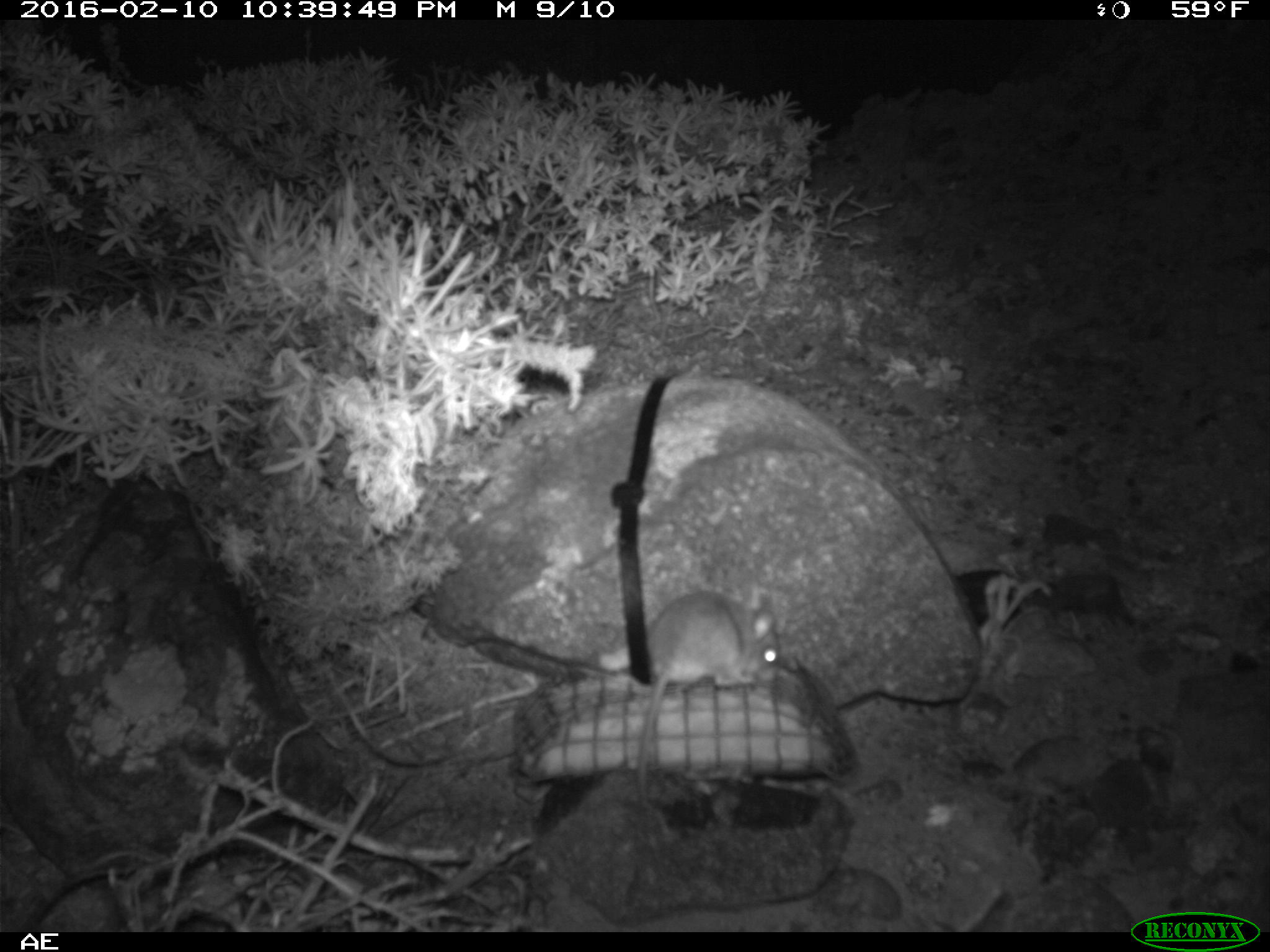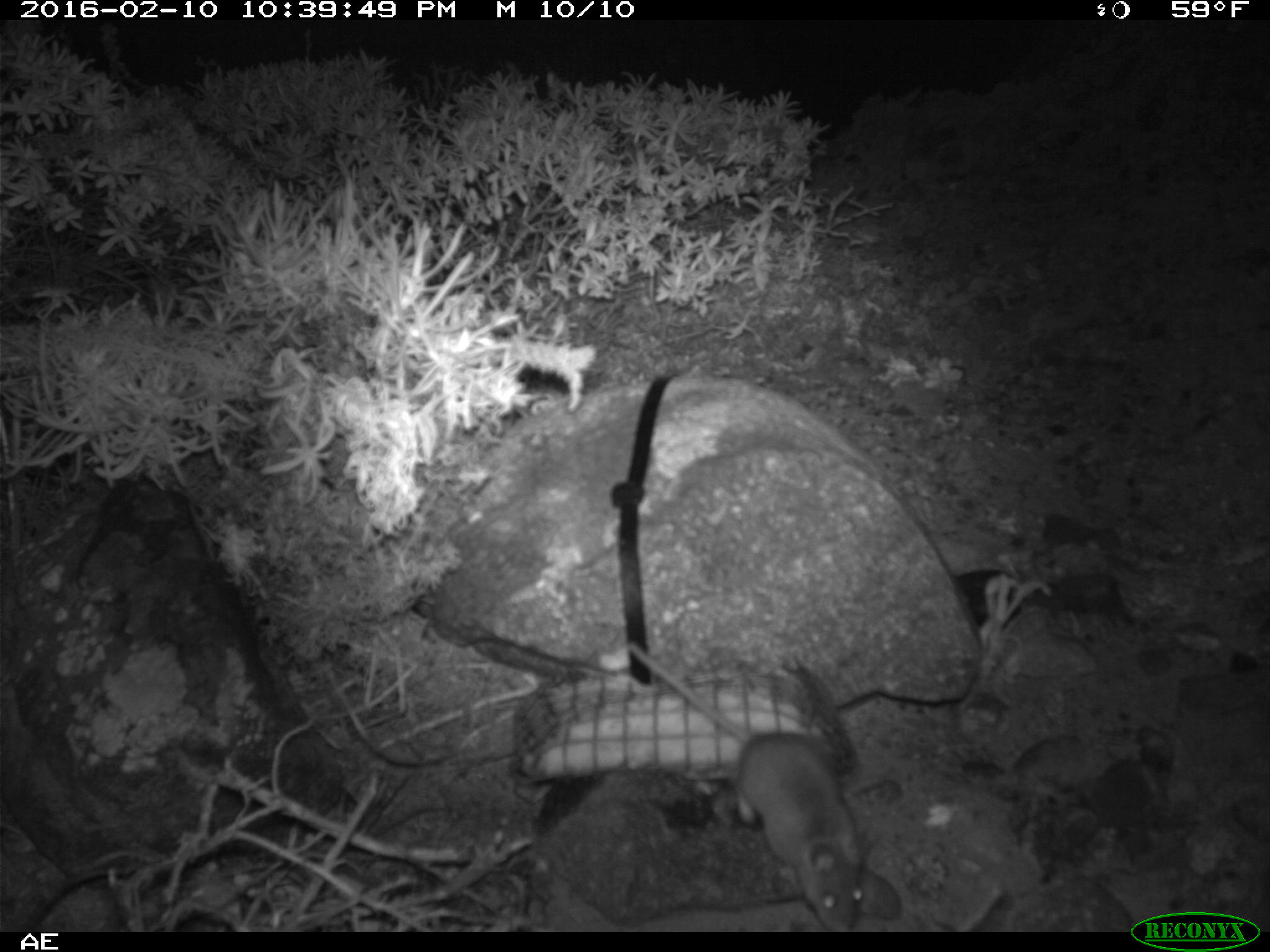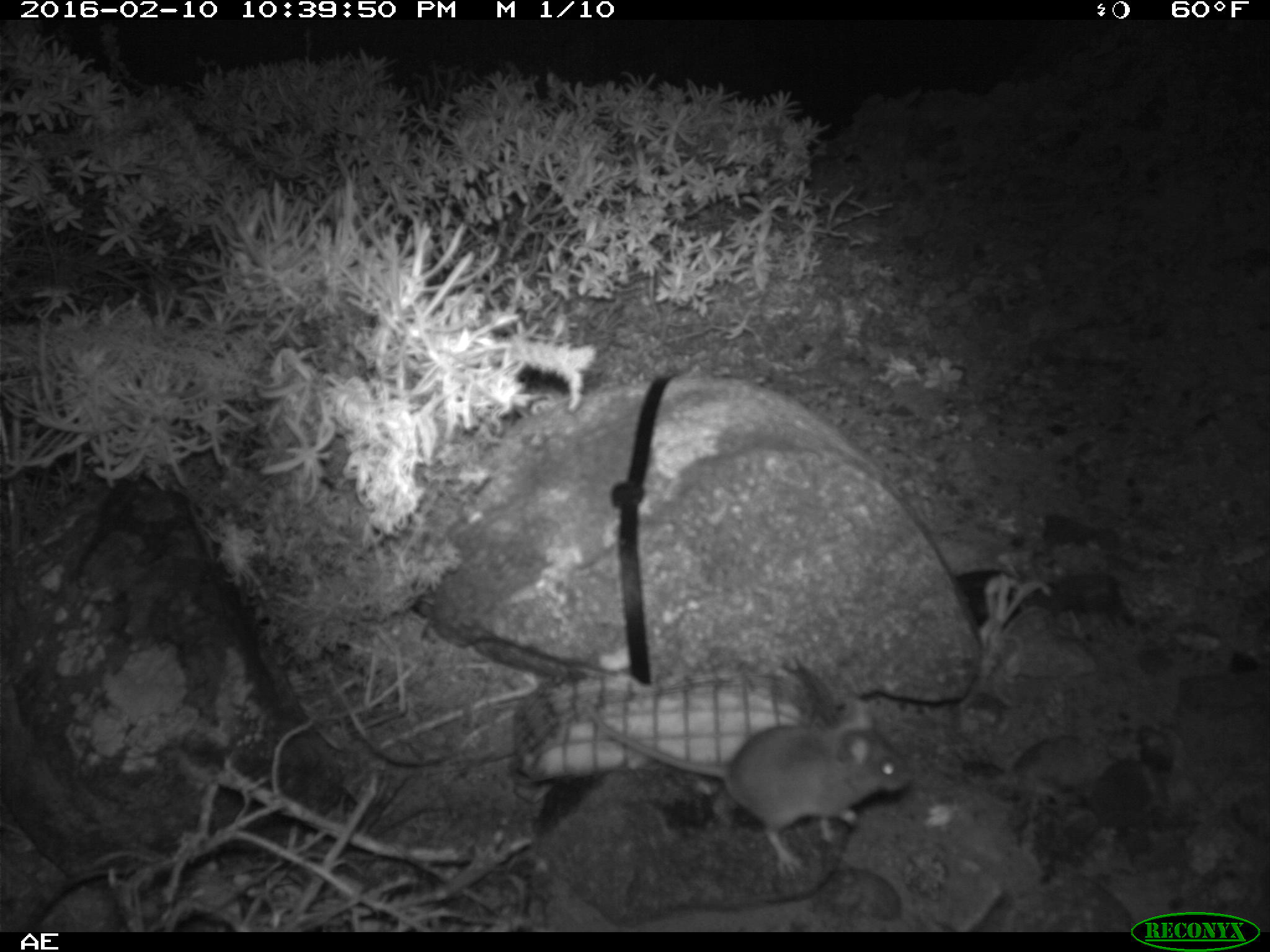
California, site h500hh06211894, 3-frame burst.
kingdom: Animalia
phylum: Chordata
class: Mammalia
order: Rodentia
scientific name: Rodentia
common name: rodent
Rodent (Rodentia).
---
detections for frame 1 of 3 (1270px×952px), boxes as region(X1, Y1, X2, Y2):
rodent: region(636, 589, 779, 810)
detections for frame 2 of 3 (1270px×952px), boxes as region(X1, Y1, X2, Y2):
rodent: region(628, 646, 874, 932)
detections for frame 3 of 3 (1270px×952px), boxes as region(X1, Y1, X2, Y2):
rodent: region(582, 700, 909, 882)